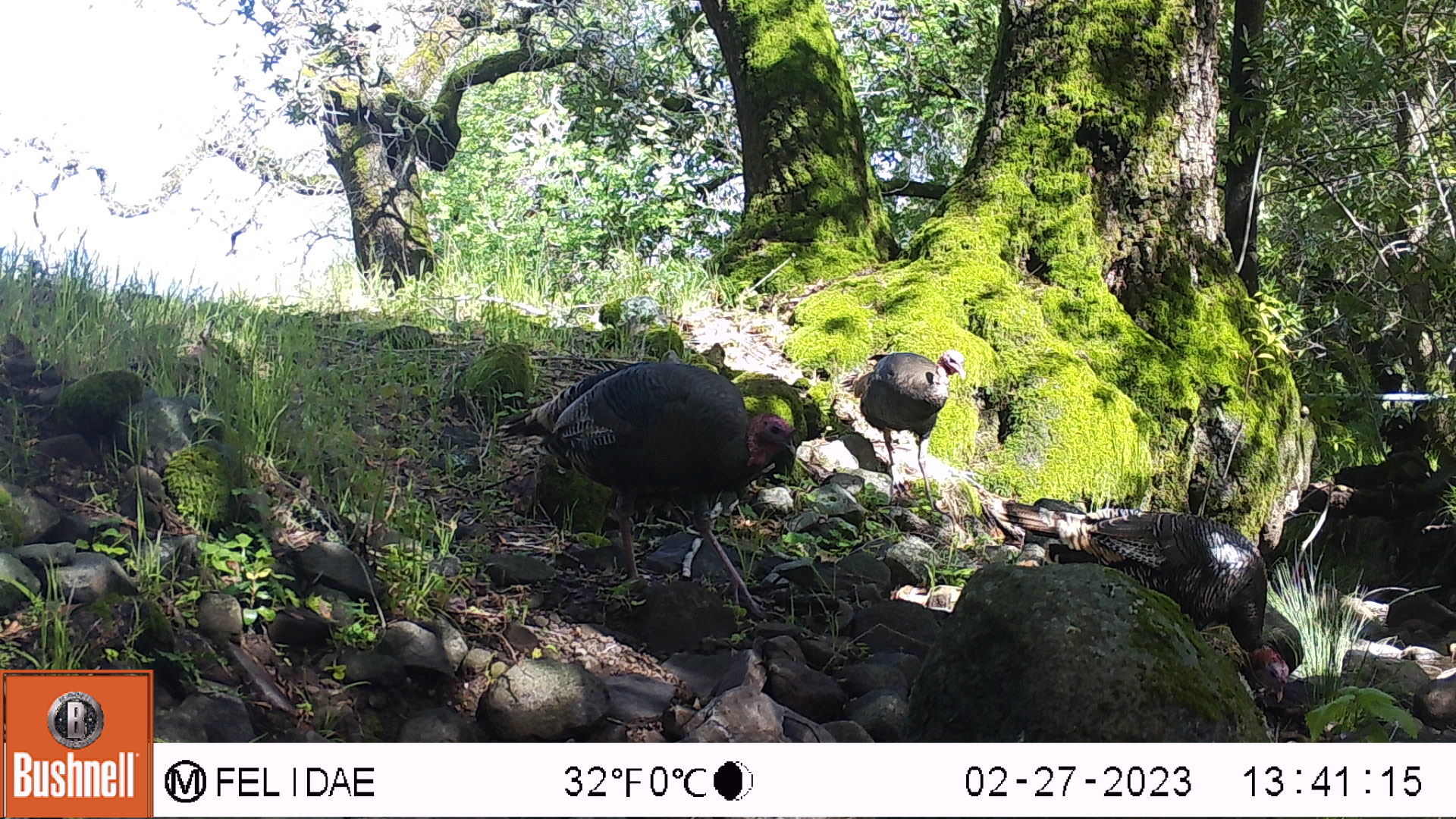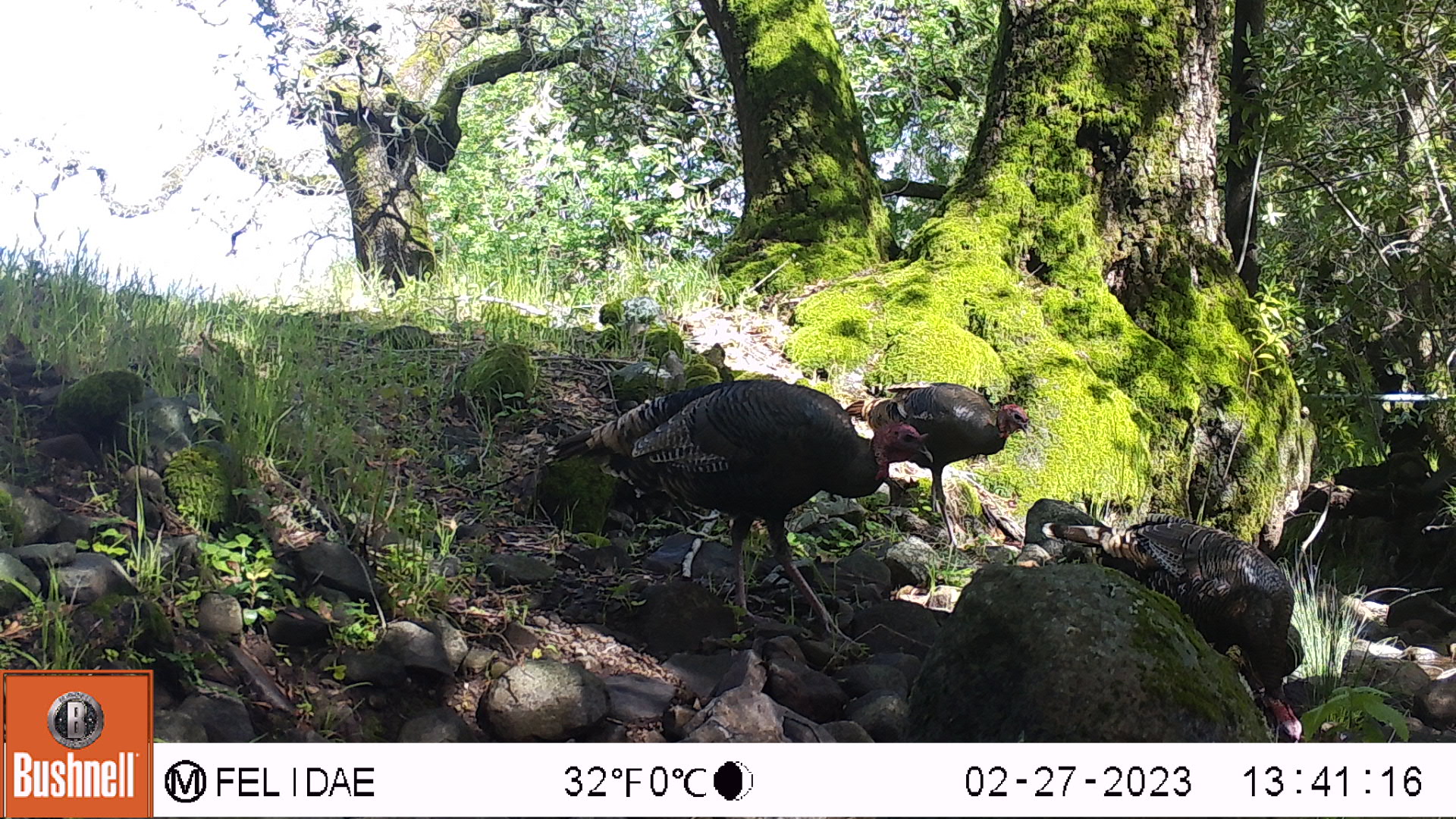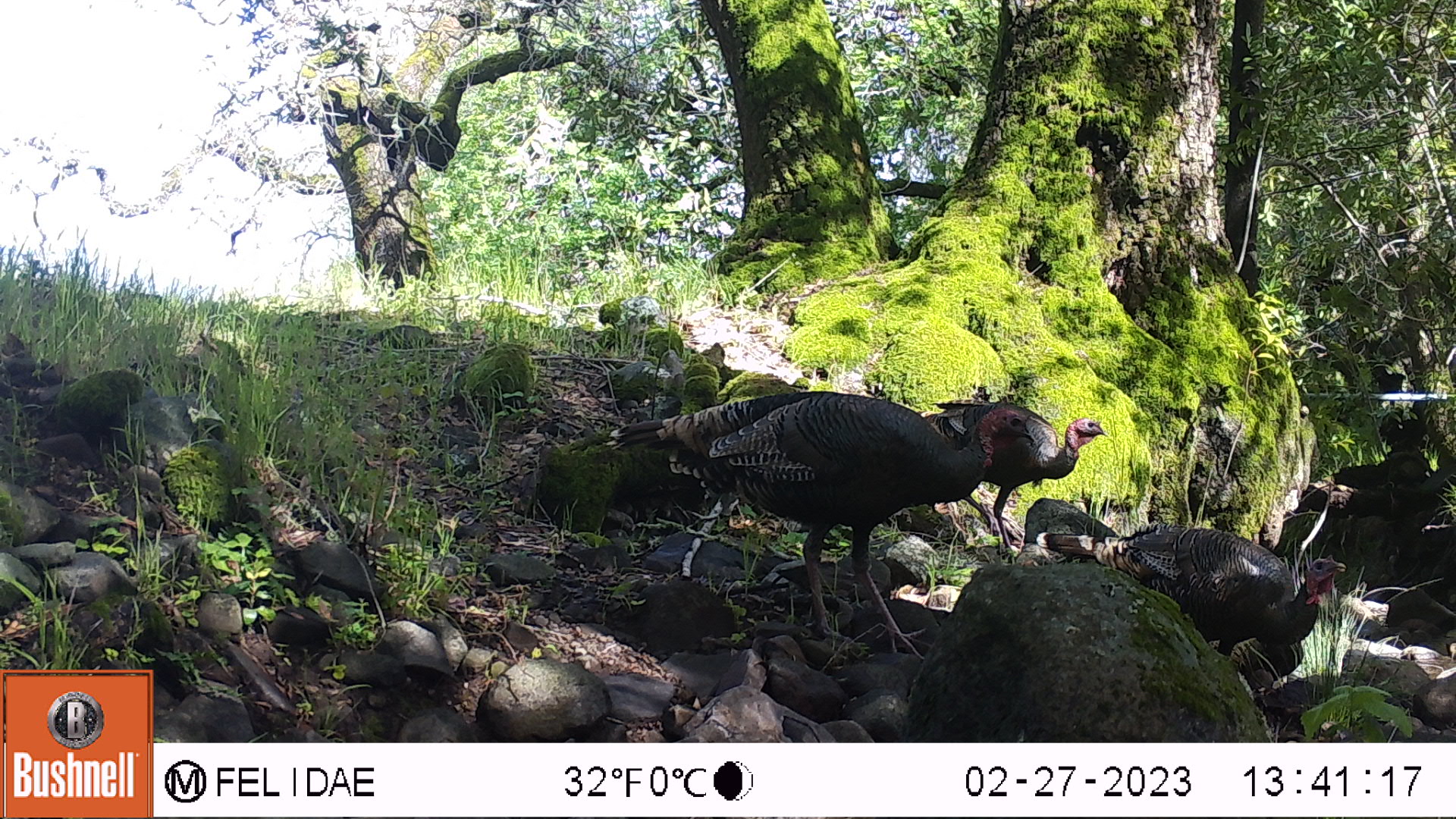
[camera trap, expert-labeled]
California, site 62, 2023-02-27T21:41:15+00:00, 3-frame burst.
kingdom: Animalia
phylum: Chordata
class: Aves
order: Galliformes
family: Phasianidae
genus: Meleagris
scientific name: Meleagris gallopavo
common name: turkey